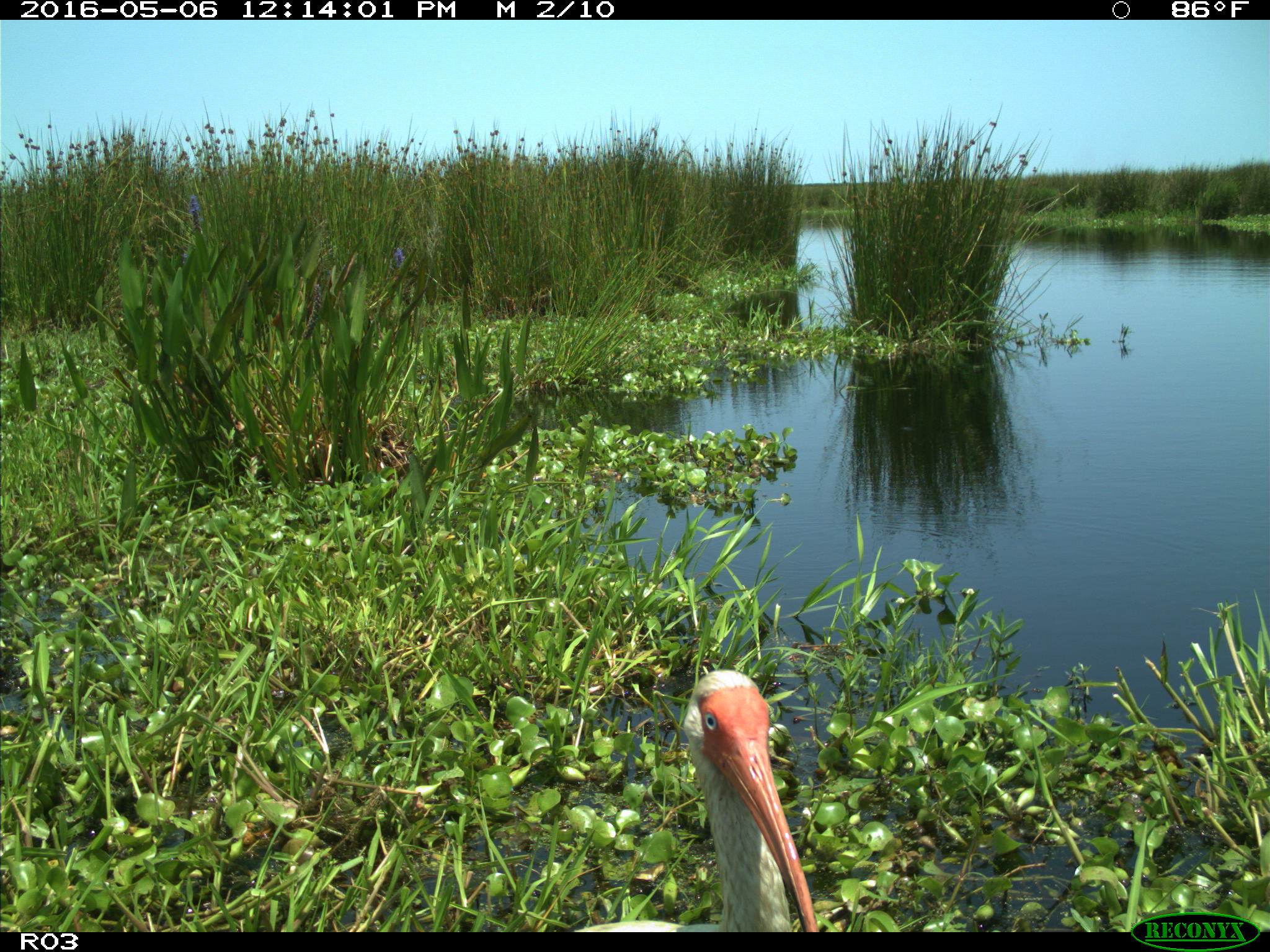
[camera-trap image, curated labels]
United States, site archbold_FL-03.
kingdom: Animalia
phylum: Chordata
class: Aves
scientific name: Aves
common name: birds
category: unidentified bird